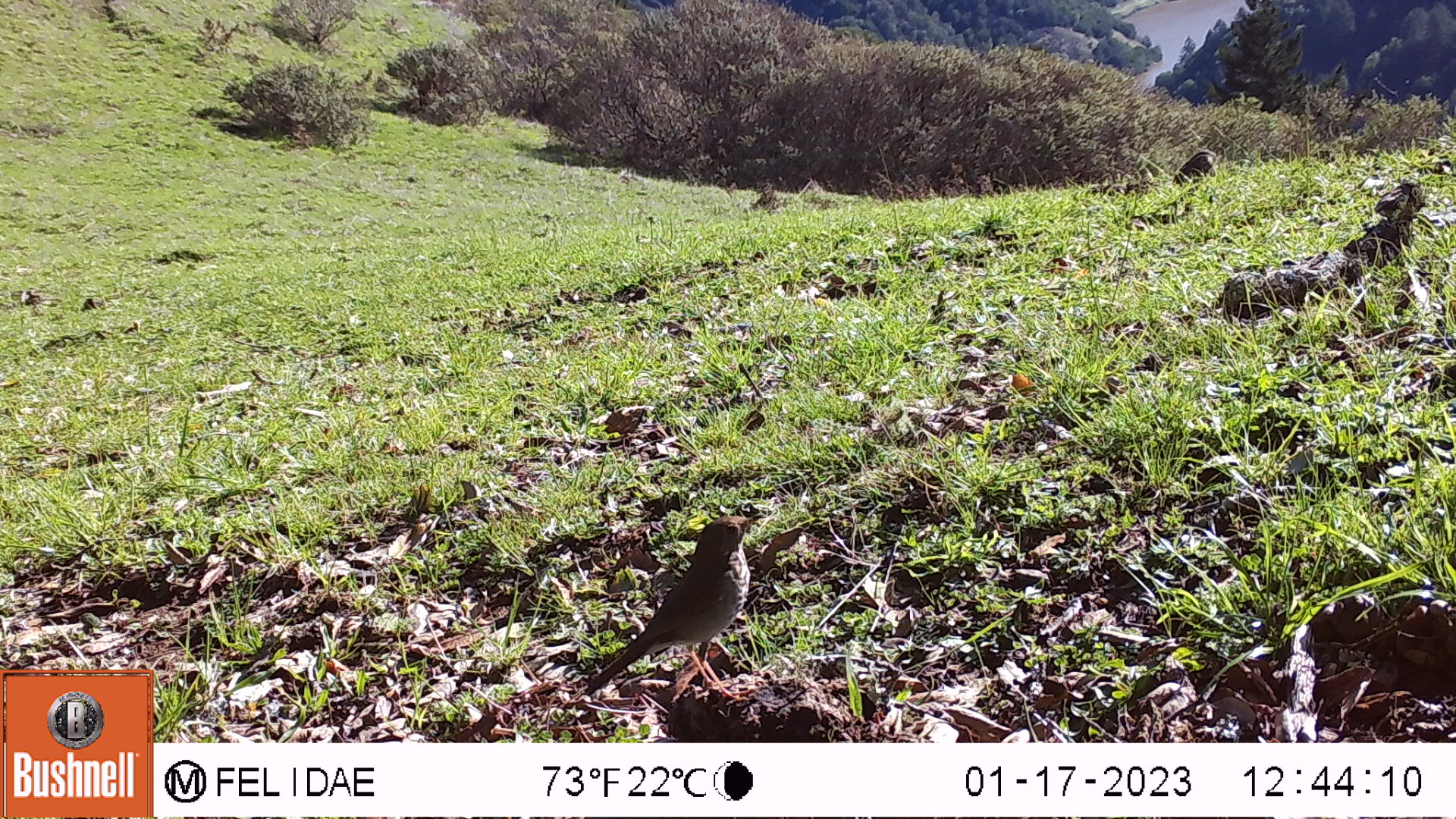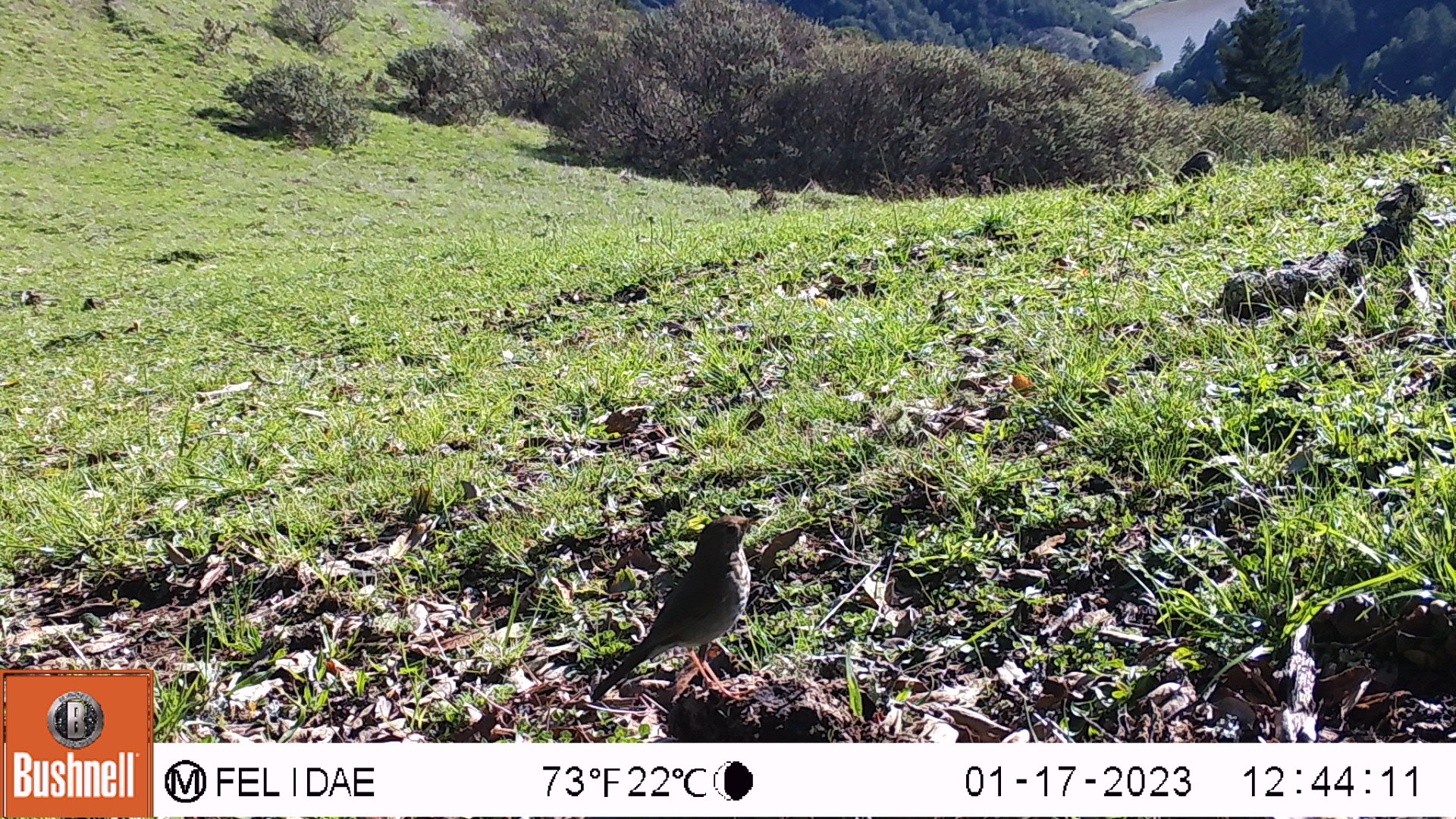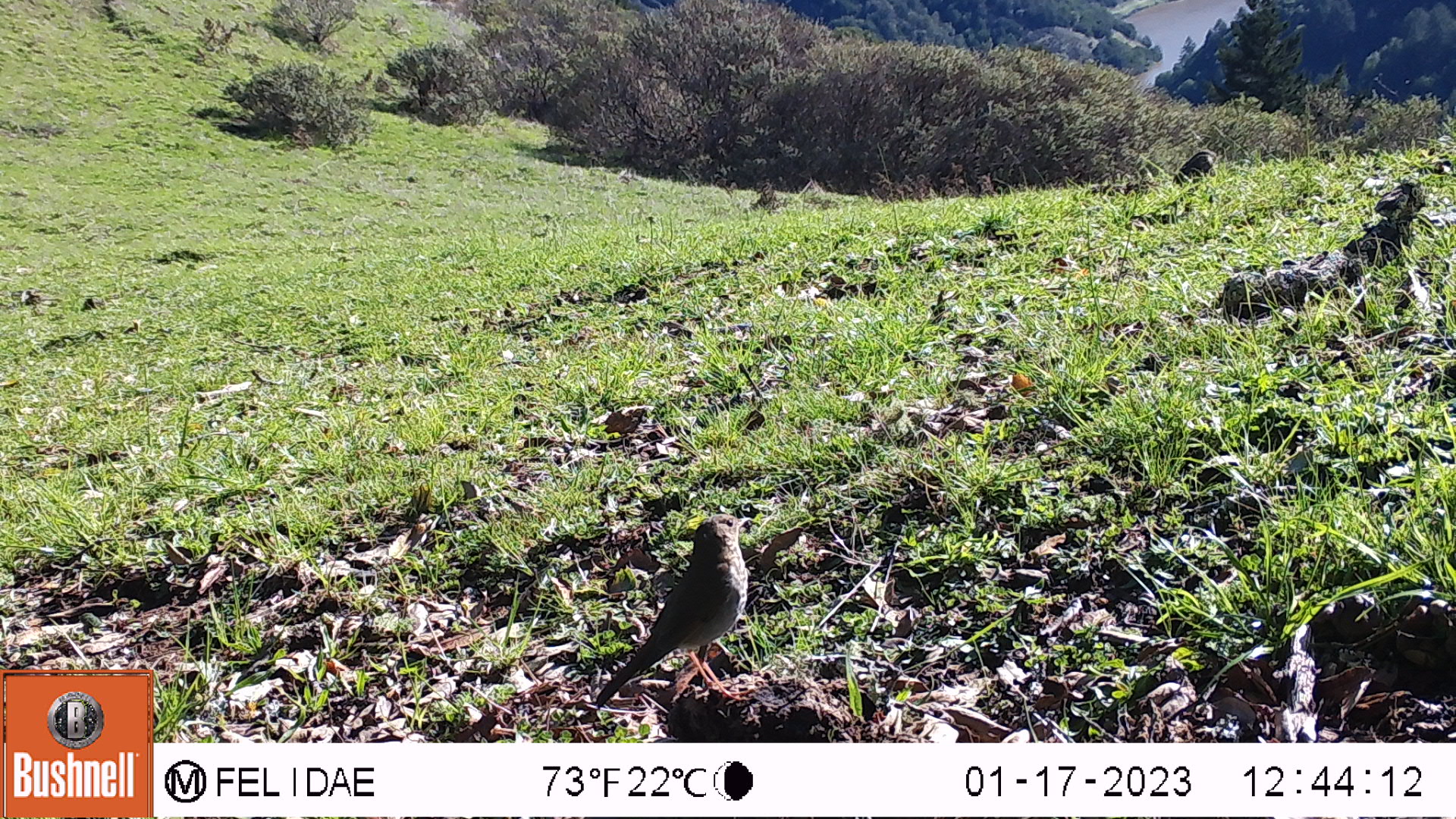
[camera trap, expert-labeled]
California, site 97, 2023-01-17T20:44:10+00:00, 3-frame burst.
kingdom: Animalia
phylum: Chordata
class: Aves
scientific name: Aves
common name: bird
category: unknown bird